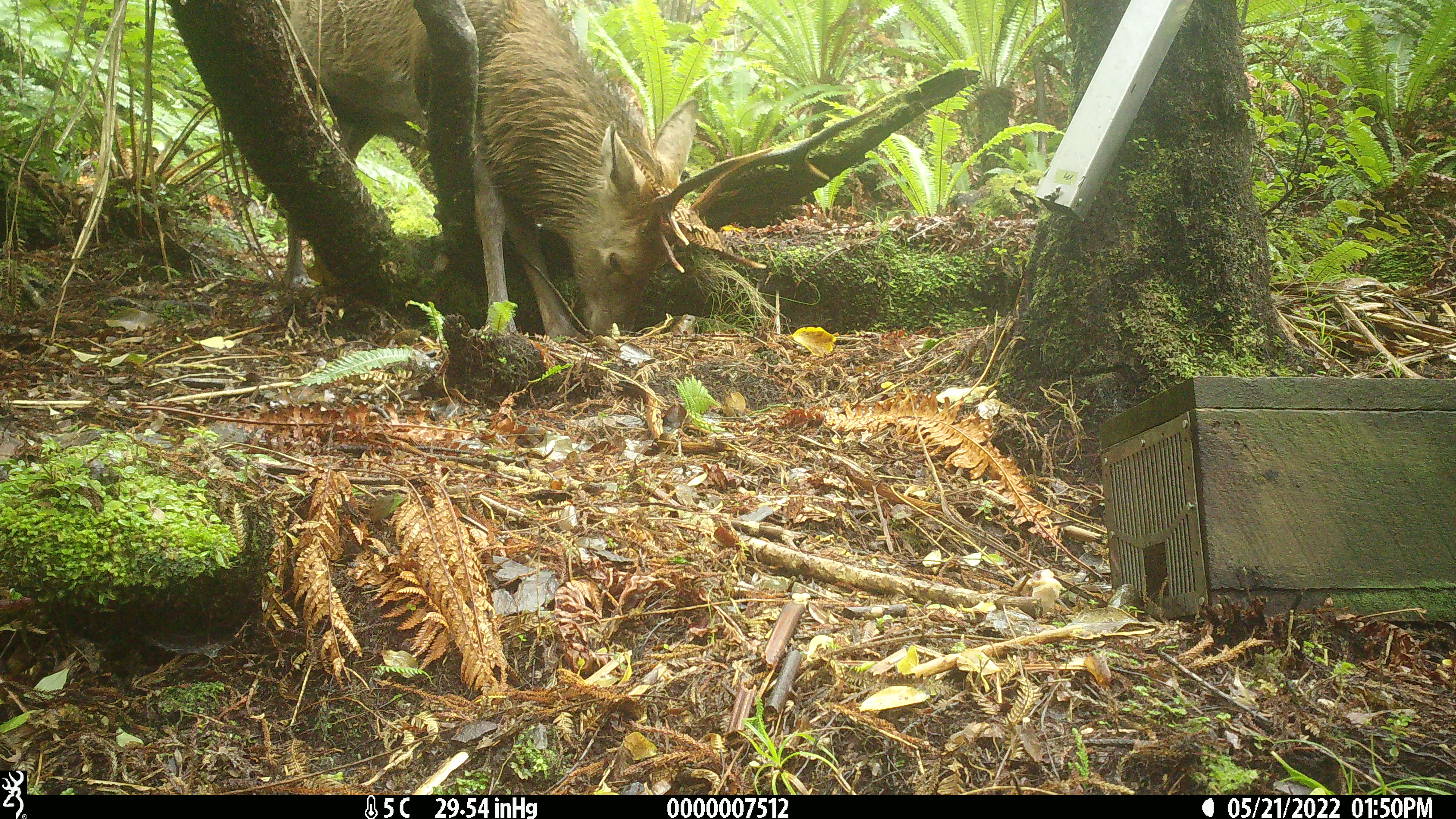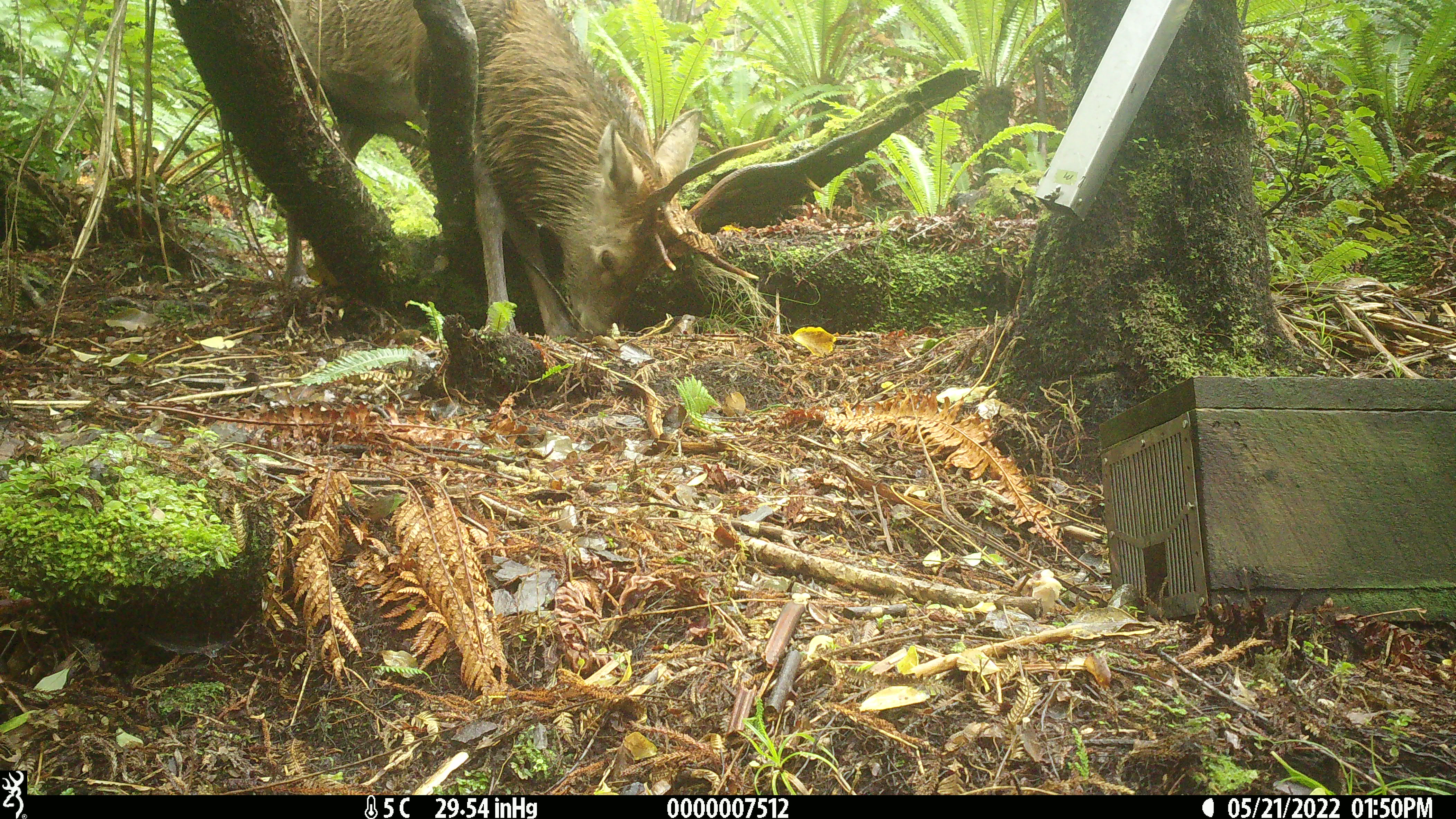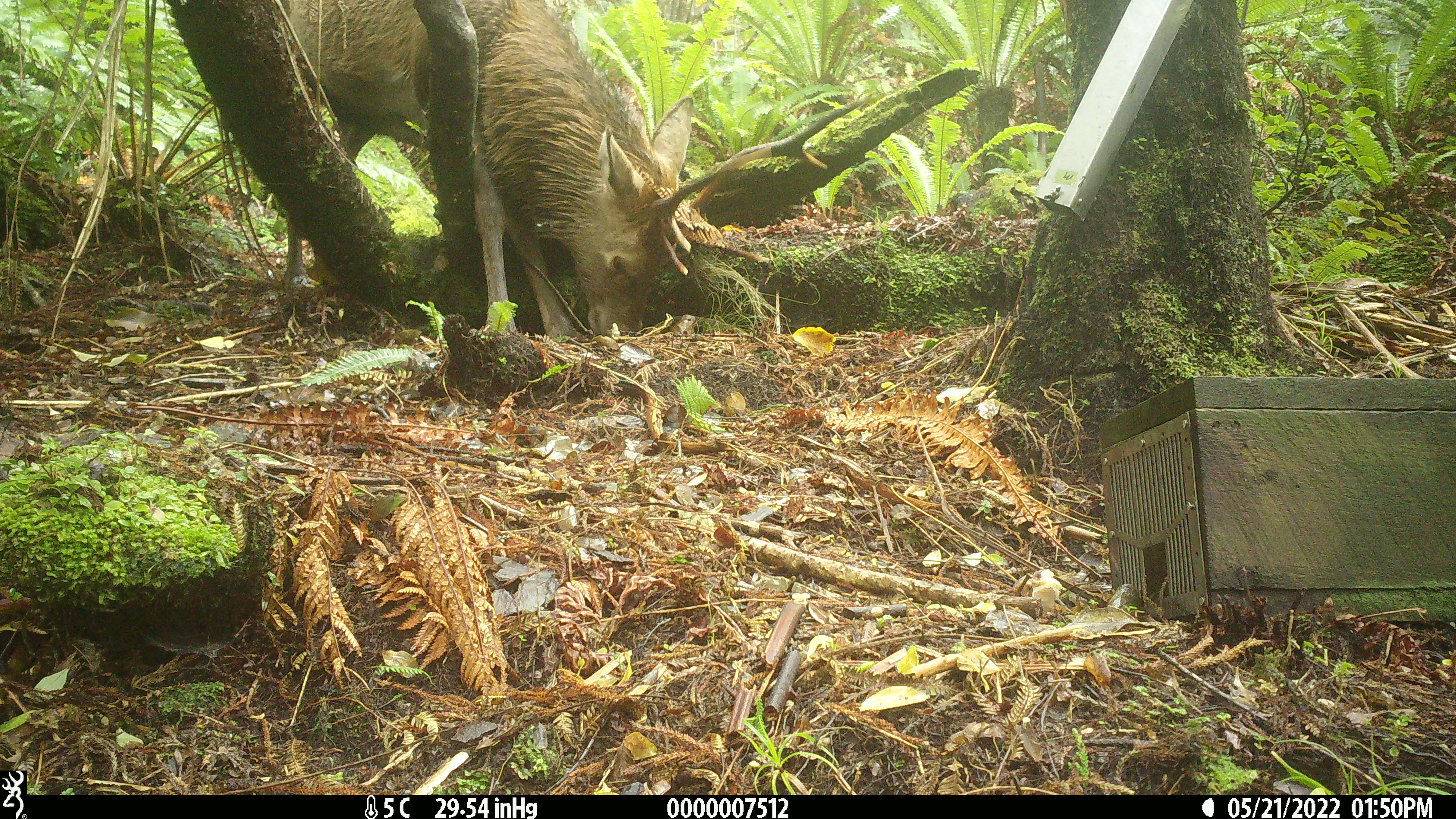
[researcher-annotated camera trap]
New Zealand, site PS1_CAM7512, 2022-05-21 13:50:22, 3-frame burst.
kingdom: Animalia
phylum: Chordata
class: Mammalia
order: Artiodactyla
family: Cervidae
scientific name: Cervidae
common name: deer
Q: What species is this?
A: Deer (Cervidae).